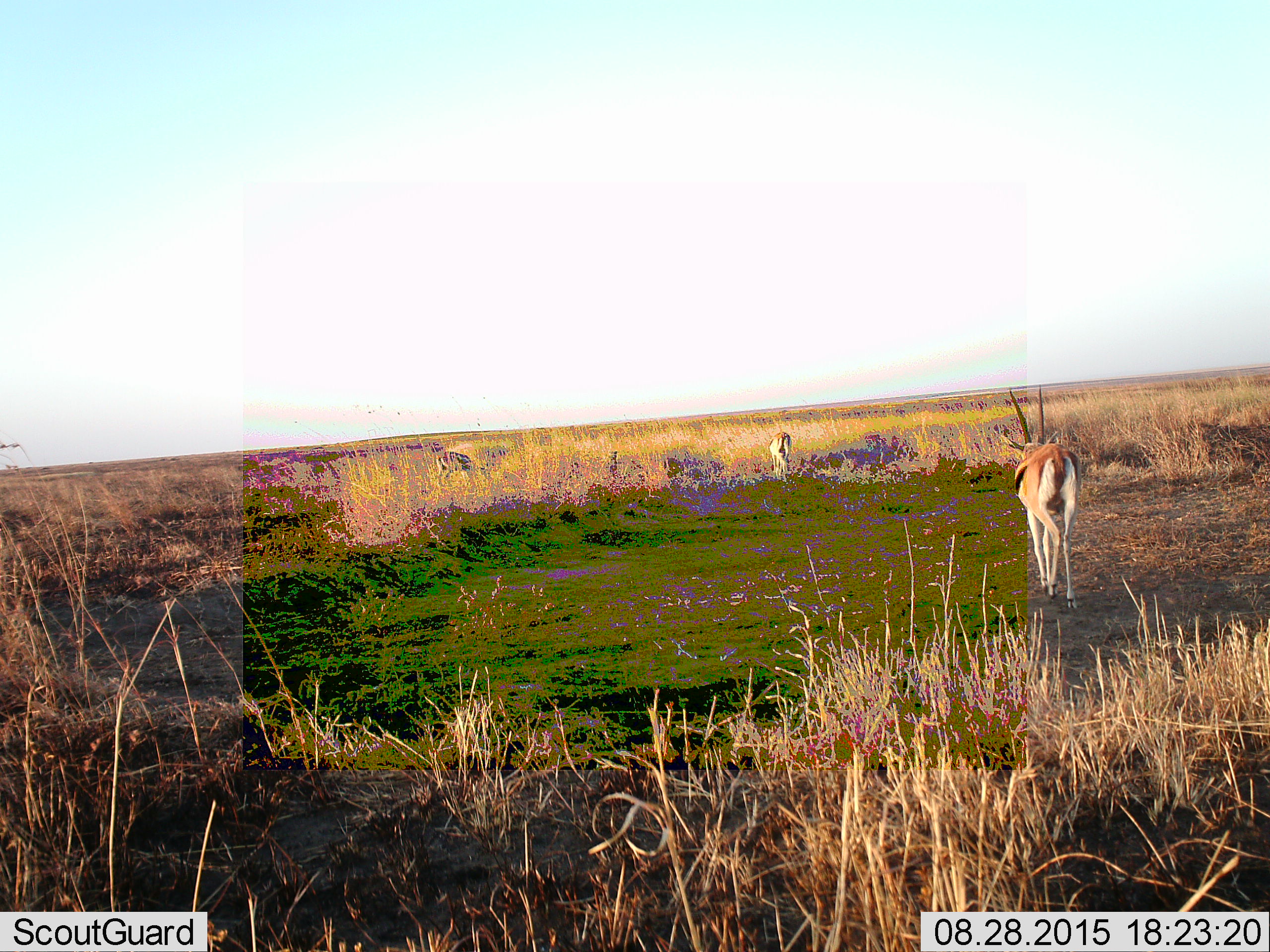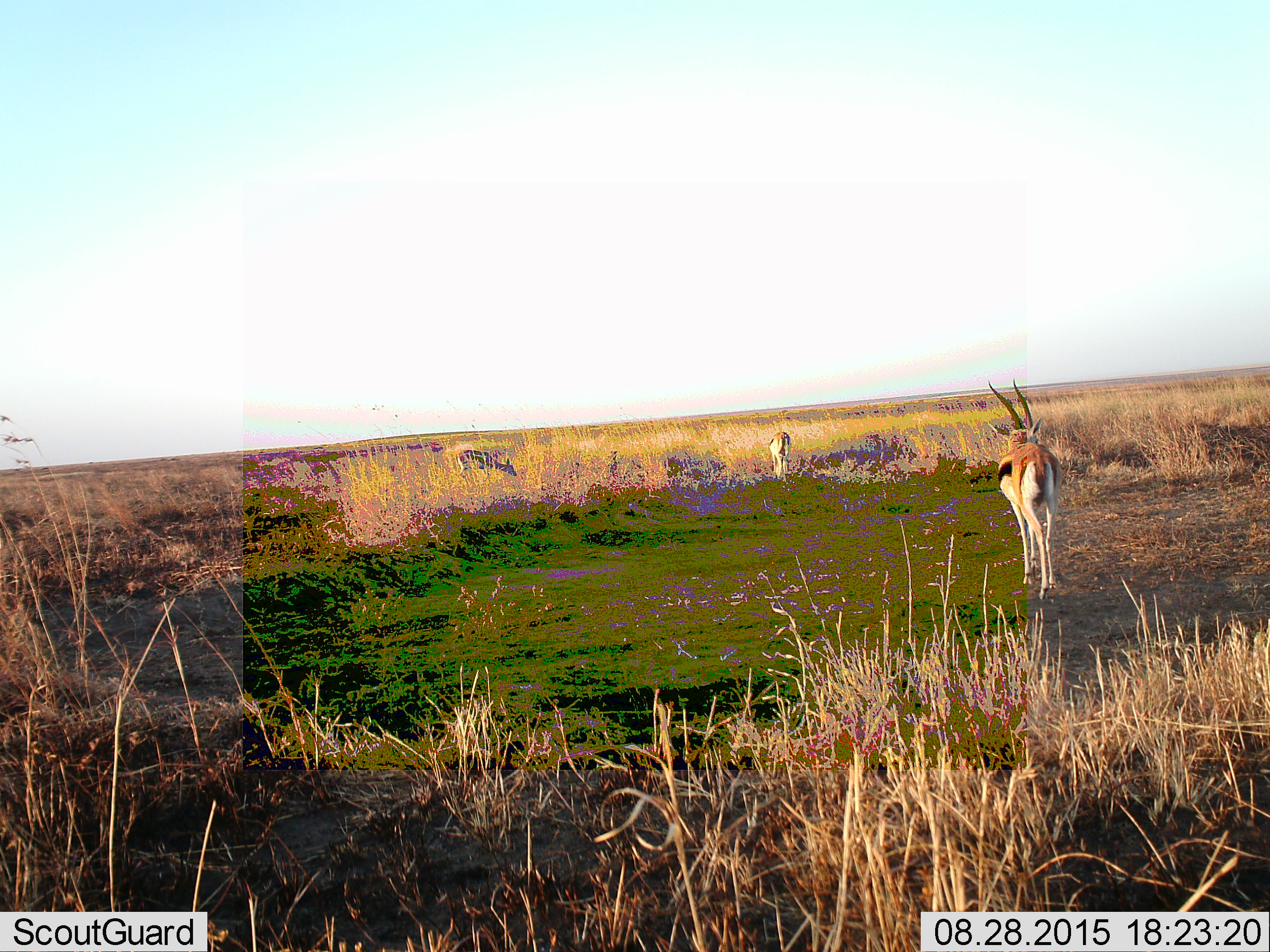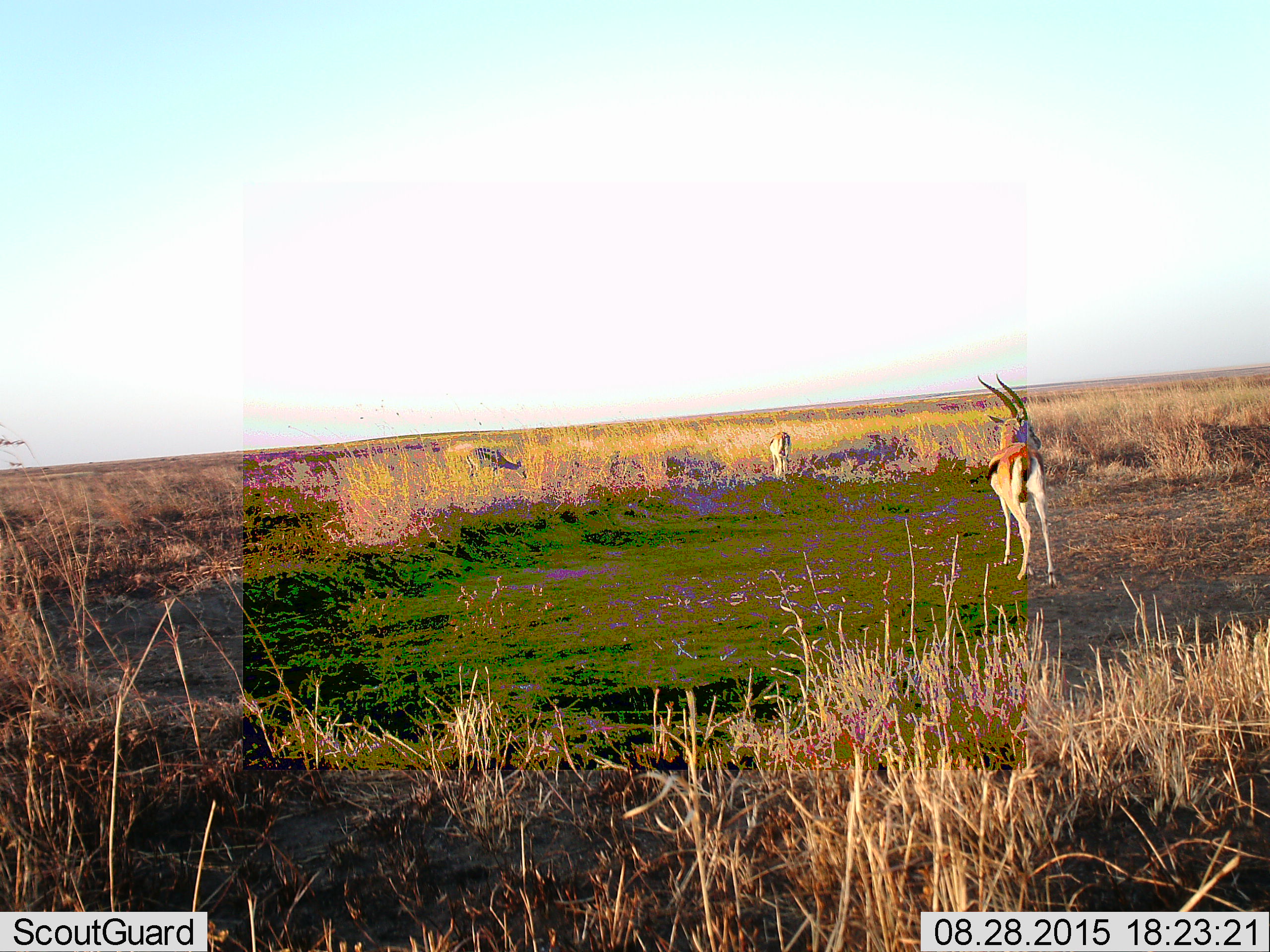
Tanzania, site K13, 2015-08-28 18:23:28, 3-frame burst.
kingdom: Animalia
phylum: Chordata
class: Mammalia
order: Artiodactyla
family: Bovidae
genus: Eudorcas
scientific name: Eudorcas thomsonii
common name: thomson's gazelle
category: gazellethomsons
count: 3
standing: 56%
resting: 0%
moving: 78%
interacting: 0%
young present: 11%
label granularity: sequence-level